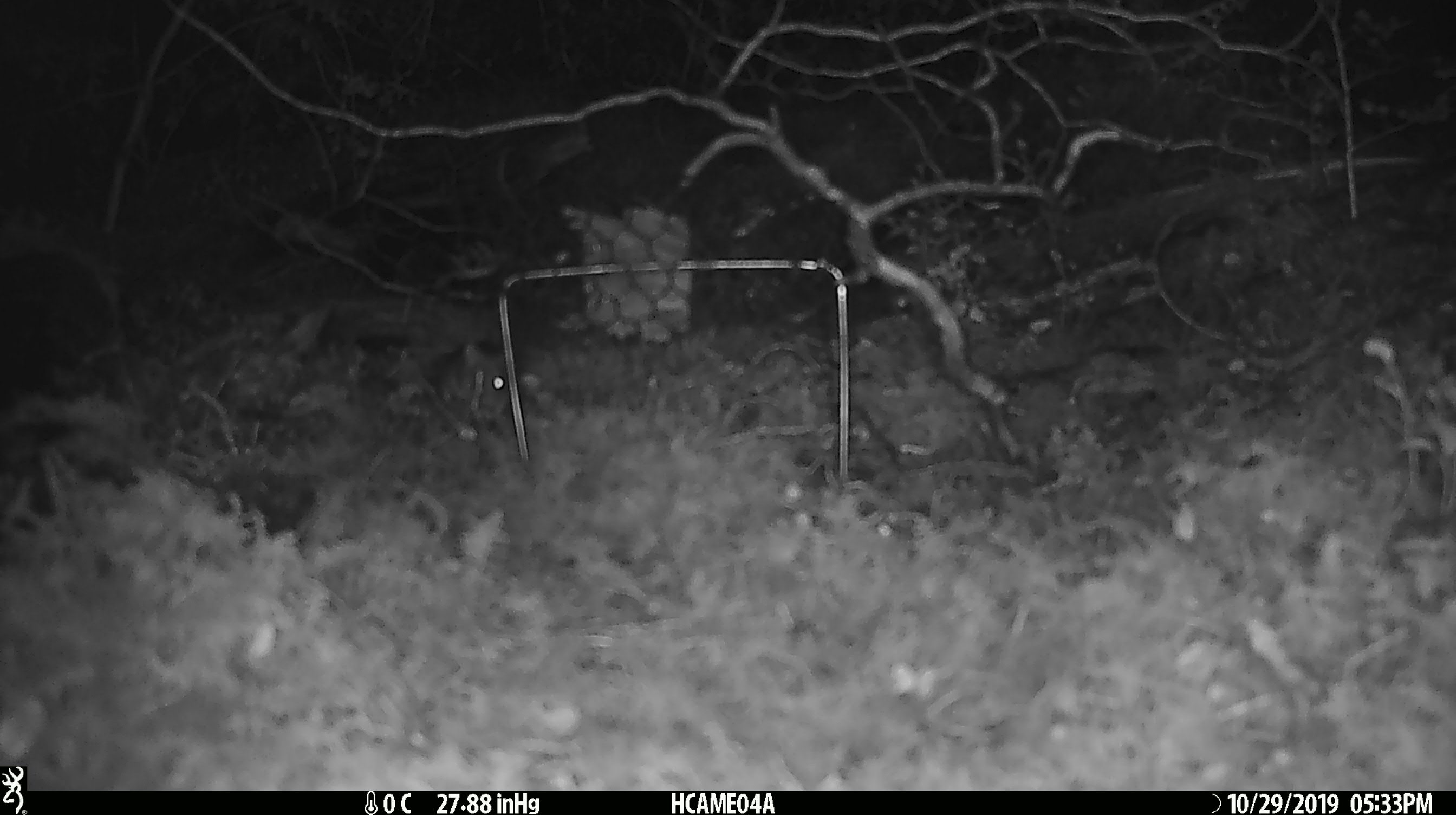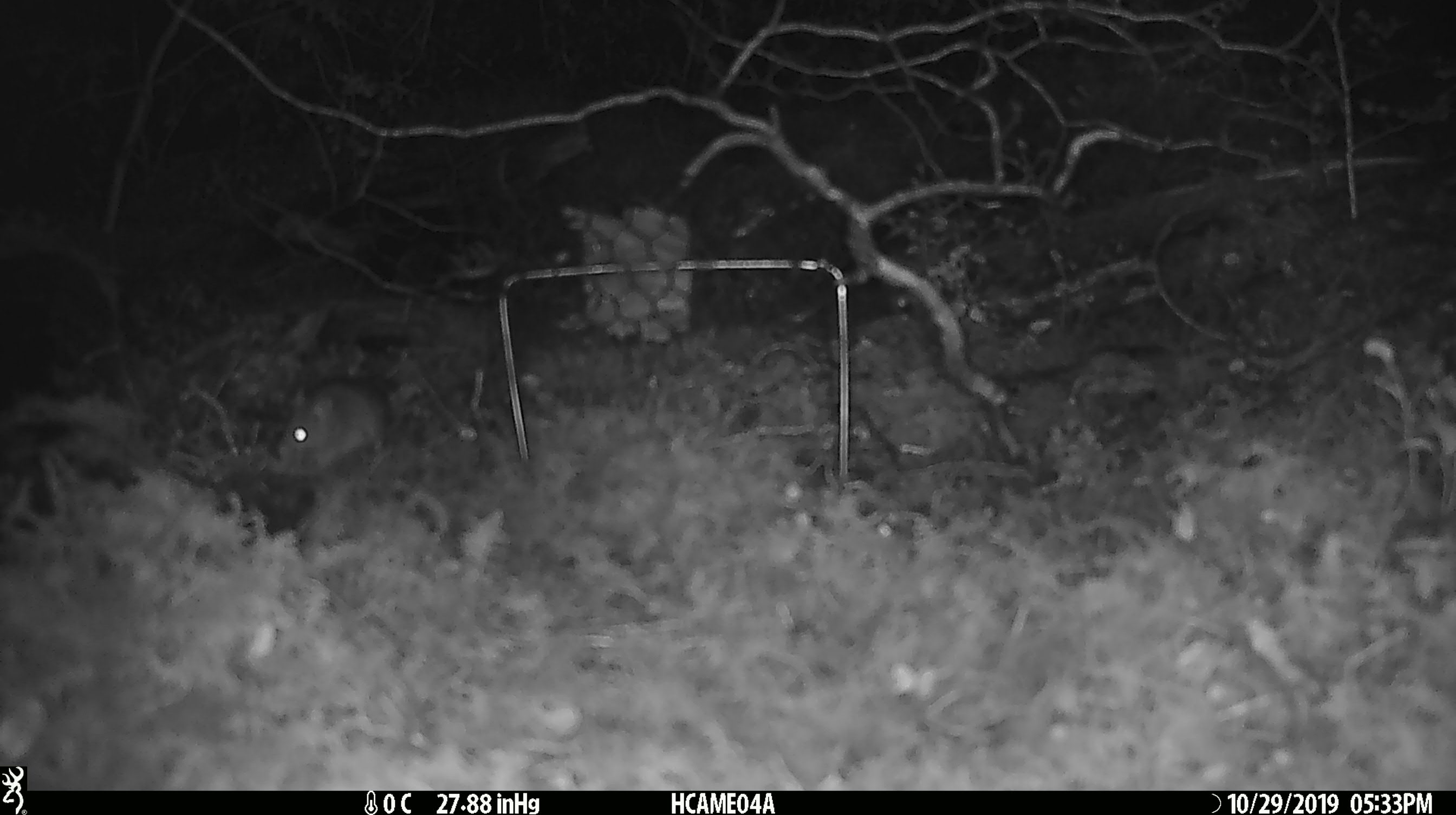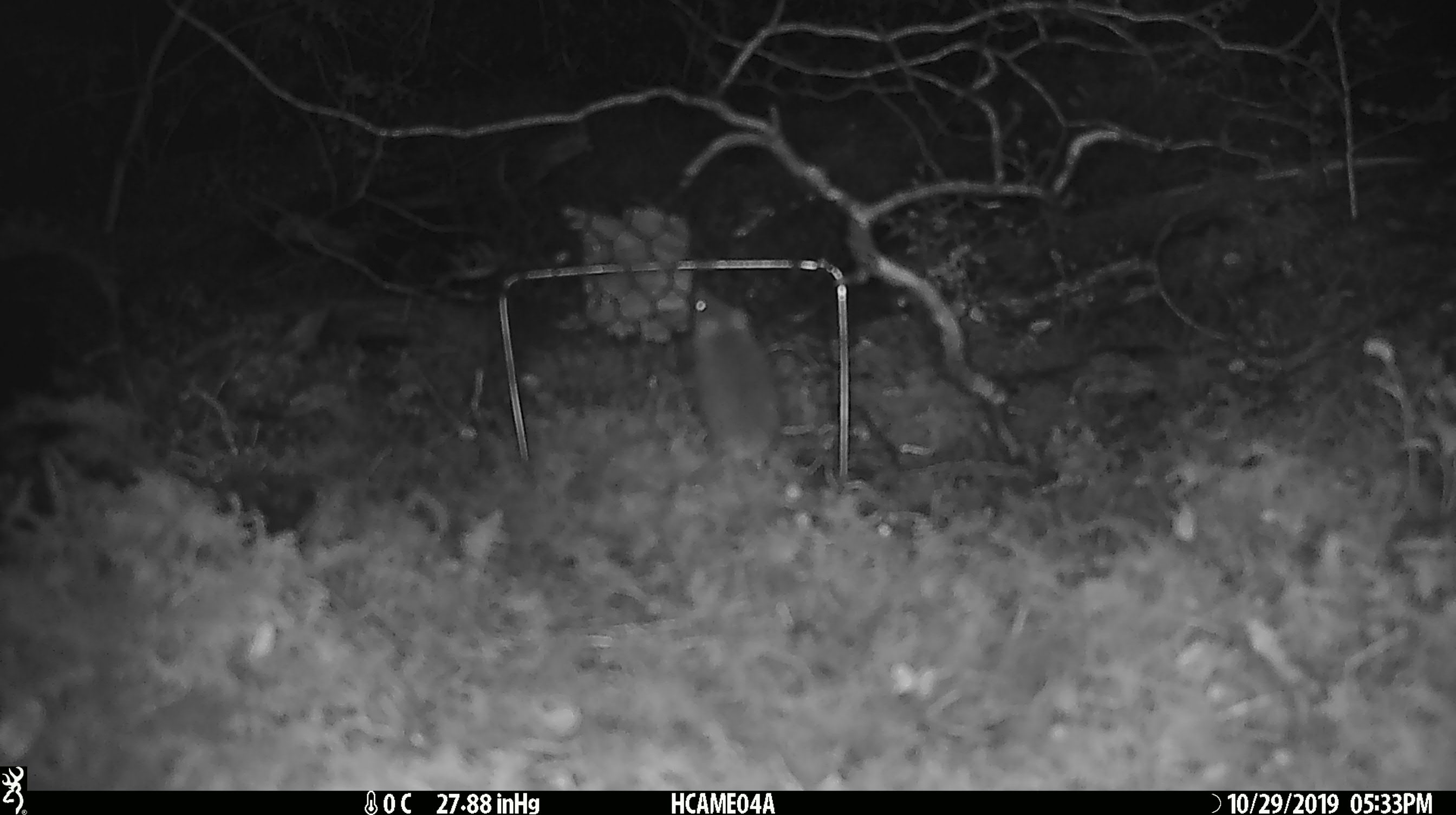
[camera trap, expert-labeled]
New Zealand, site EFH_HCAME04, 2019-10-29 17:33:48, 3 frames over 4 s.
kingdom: Animalia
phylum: Chordata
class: Mammalia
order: Rodentia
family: Muridae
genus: Mus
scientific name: Mus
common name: mouse